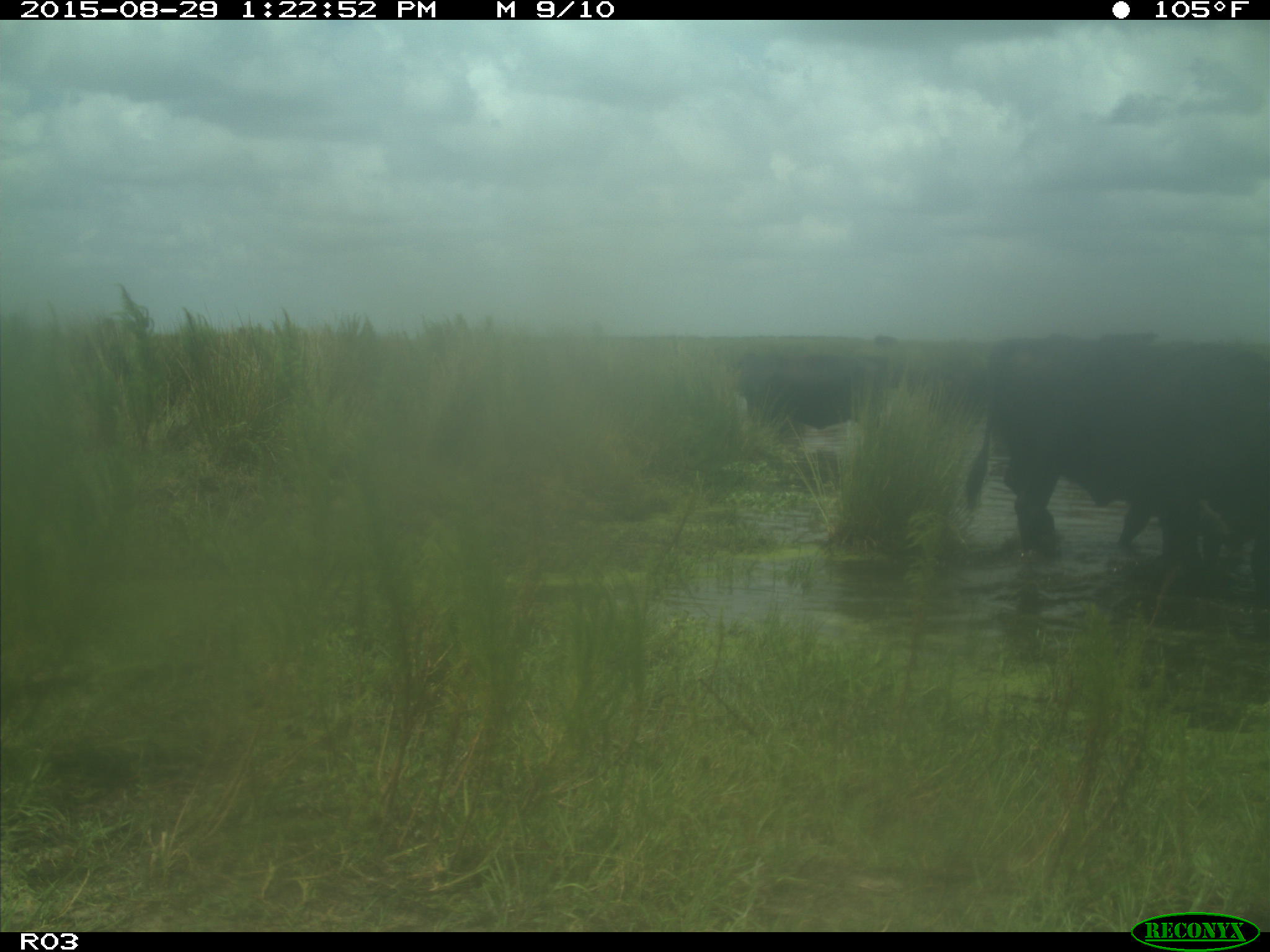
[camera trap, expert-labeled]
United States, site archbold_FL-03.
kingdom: Animalia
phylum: Chordata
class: Mammalia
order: Artiodactyla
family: Bovidae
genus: Bos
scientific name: Bos taurus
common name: domestic cow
Bos taurus (domestic cow).